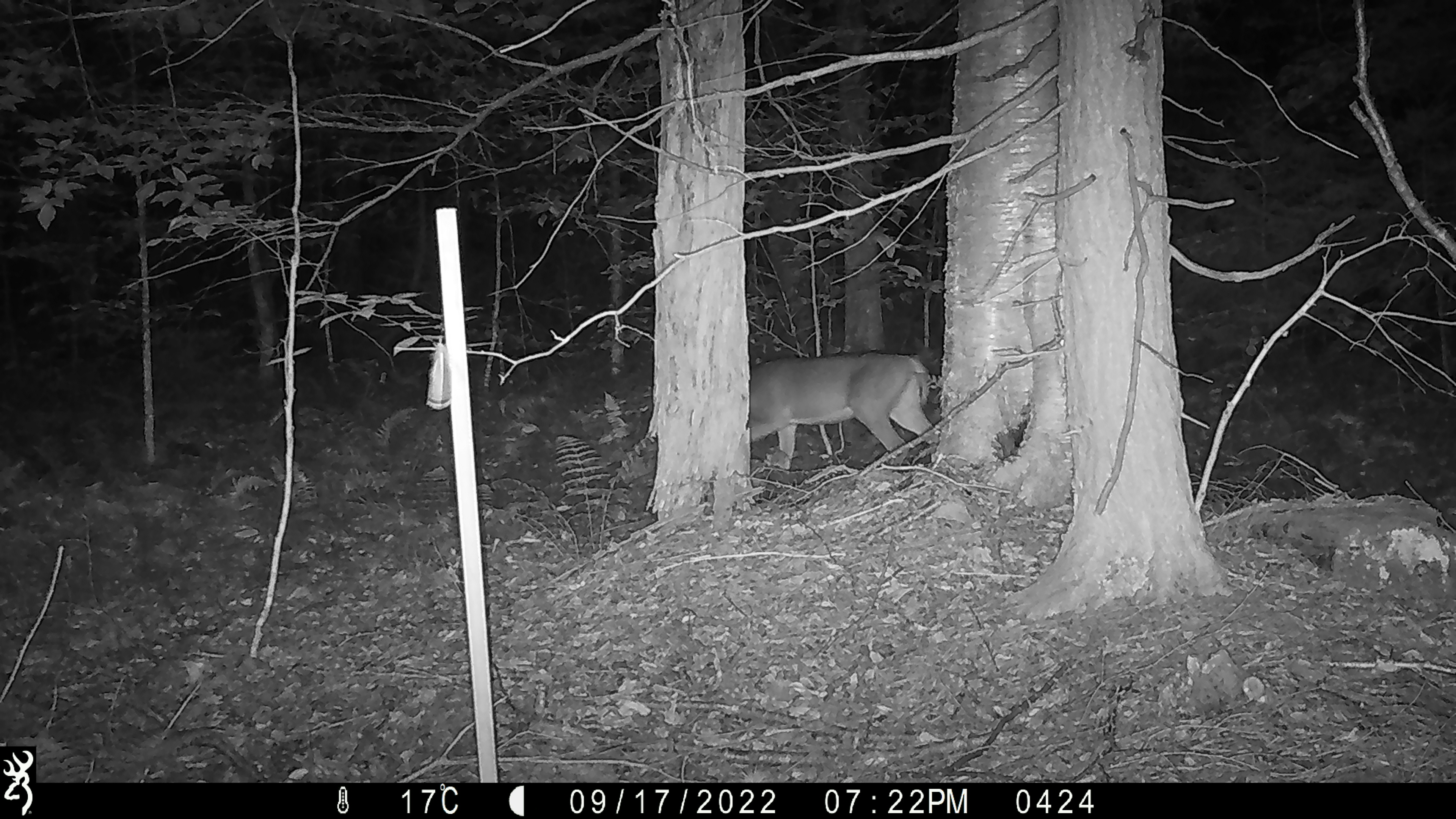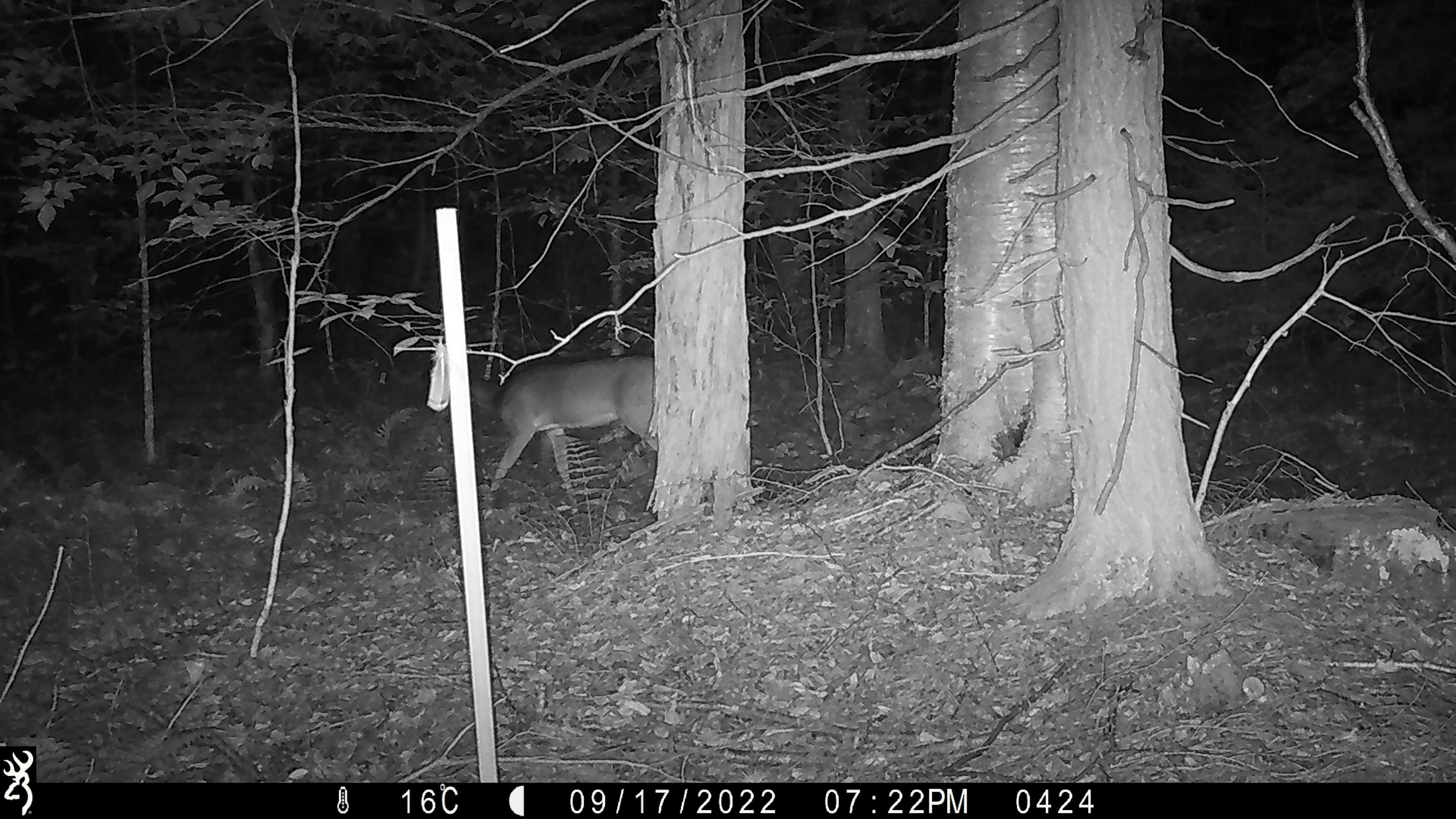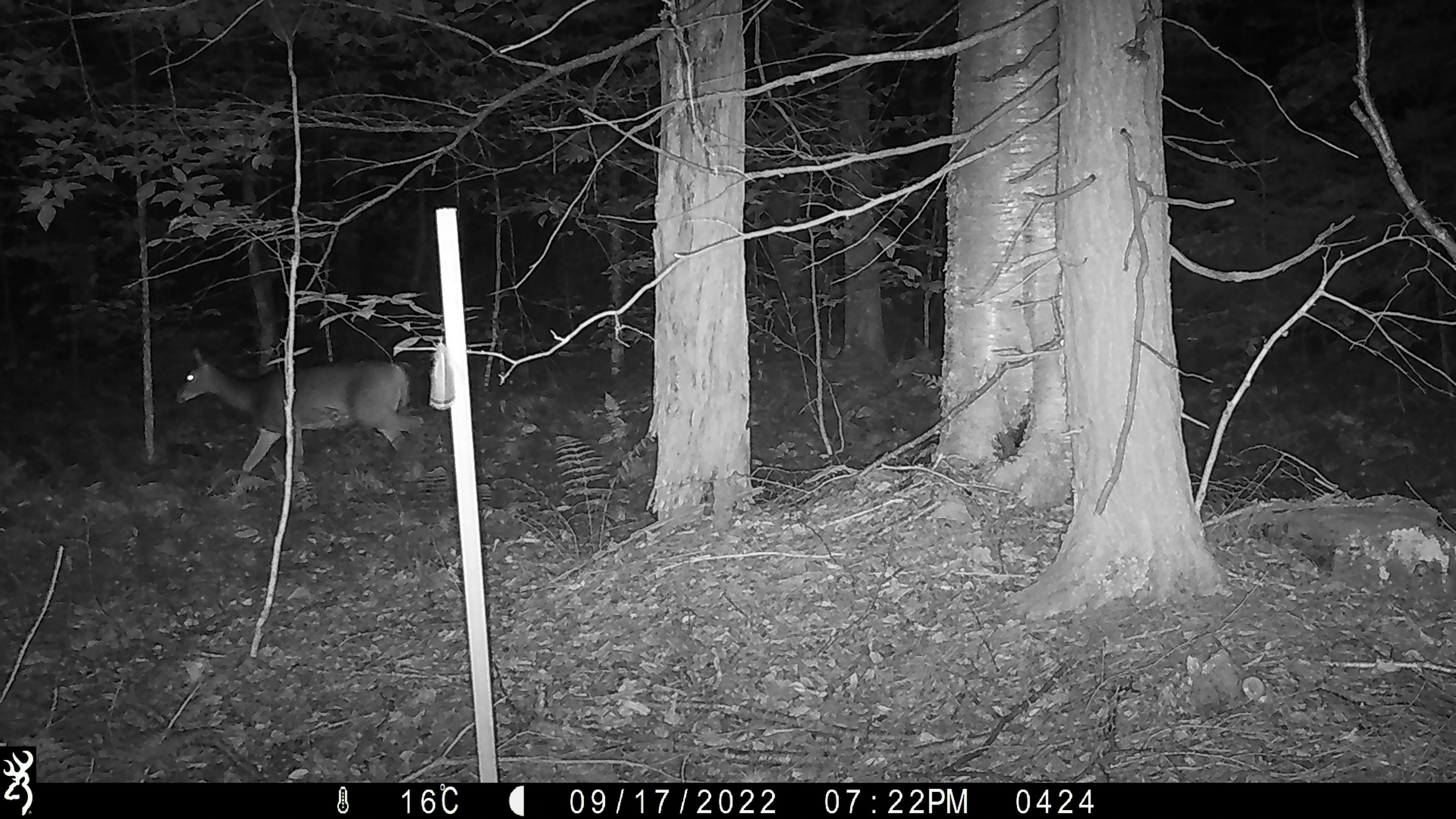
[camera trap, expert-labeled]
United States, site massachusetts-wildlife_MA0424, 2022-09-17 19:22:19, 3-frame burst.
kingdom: Animalia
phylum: Chordata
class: Mammalia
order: Artiodactyla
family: Cervidae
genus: Odocoileus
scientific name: Odocoileus virginianus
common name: white-tailed deer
White-tailed deer (Odocoileus virginianus).